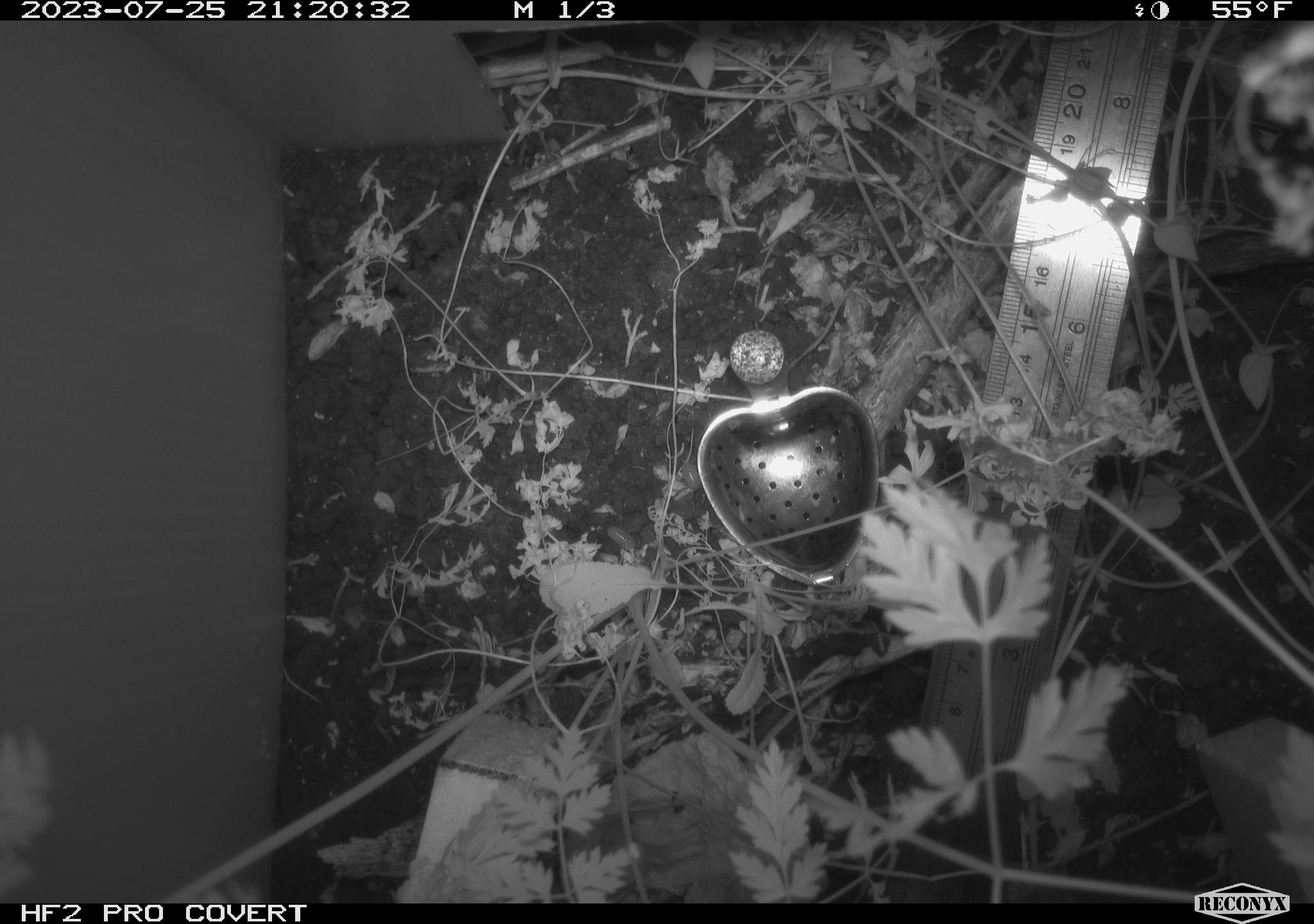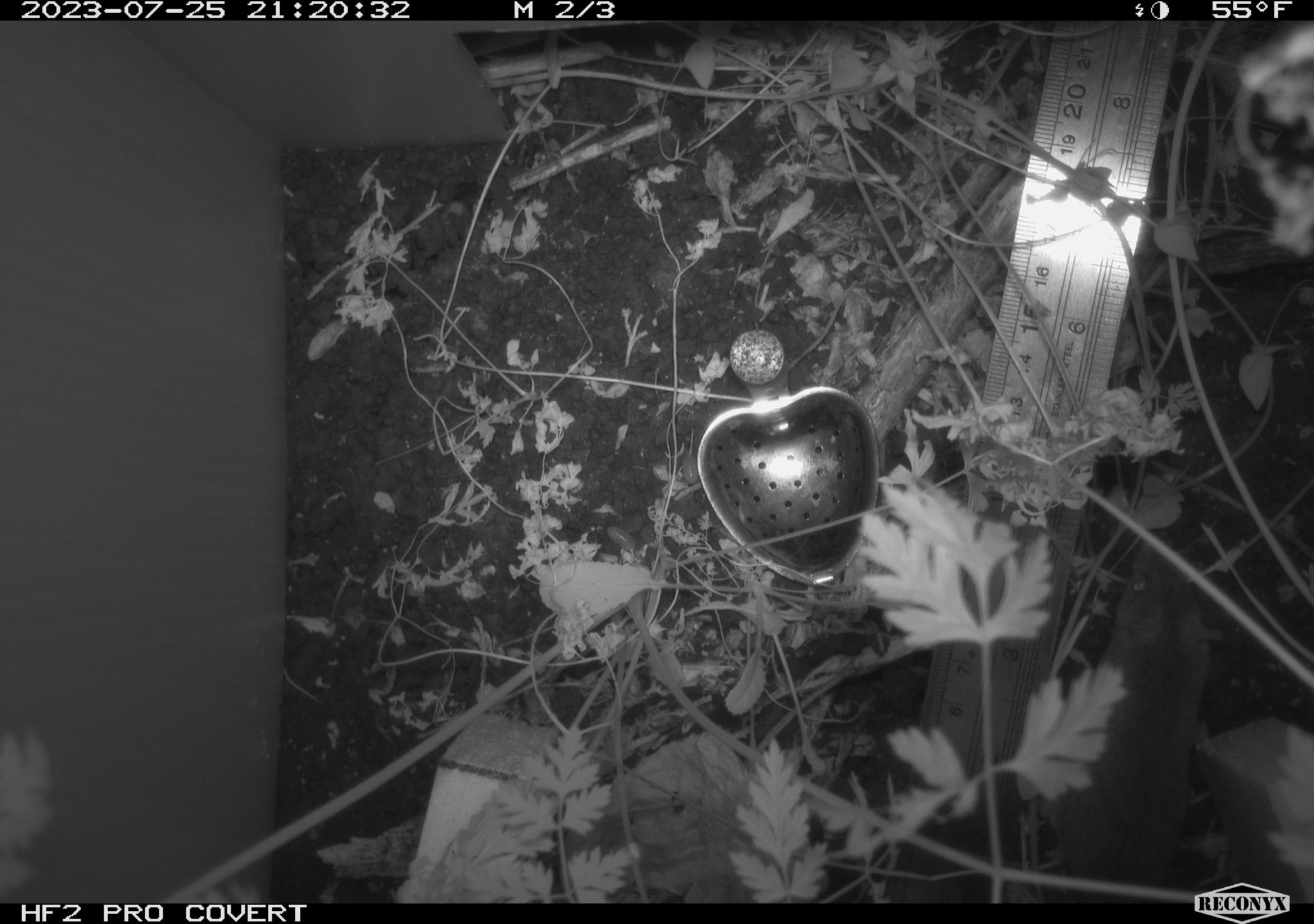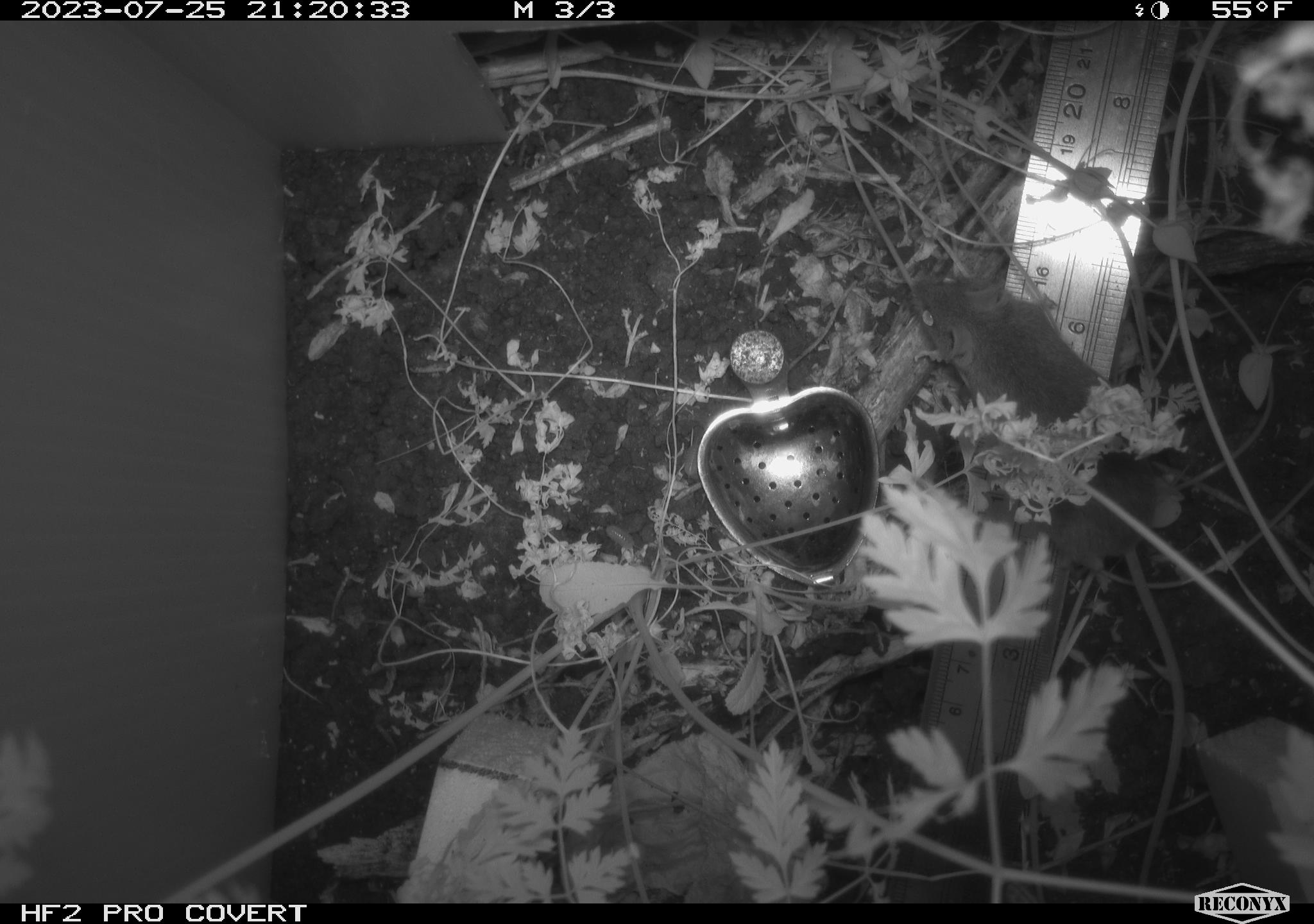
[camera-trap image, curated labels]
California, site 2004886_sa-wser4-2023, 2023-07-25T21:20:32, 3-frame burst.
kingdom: Animalia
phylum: Chordata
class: Mammalia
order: Rodentia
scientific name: Rodentia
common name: mouse species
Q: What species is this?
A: Mouse species (Rodentia).